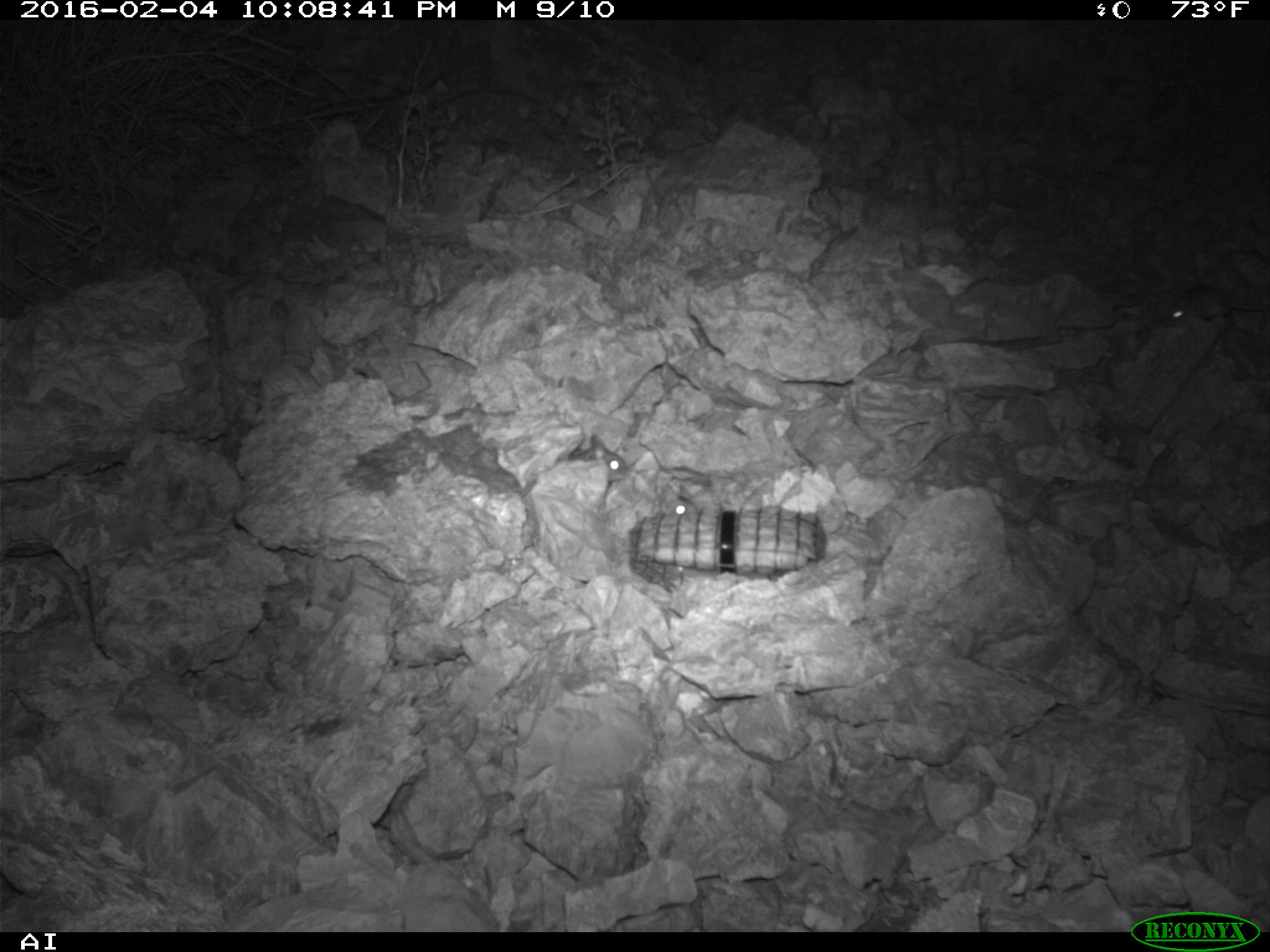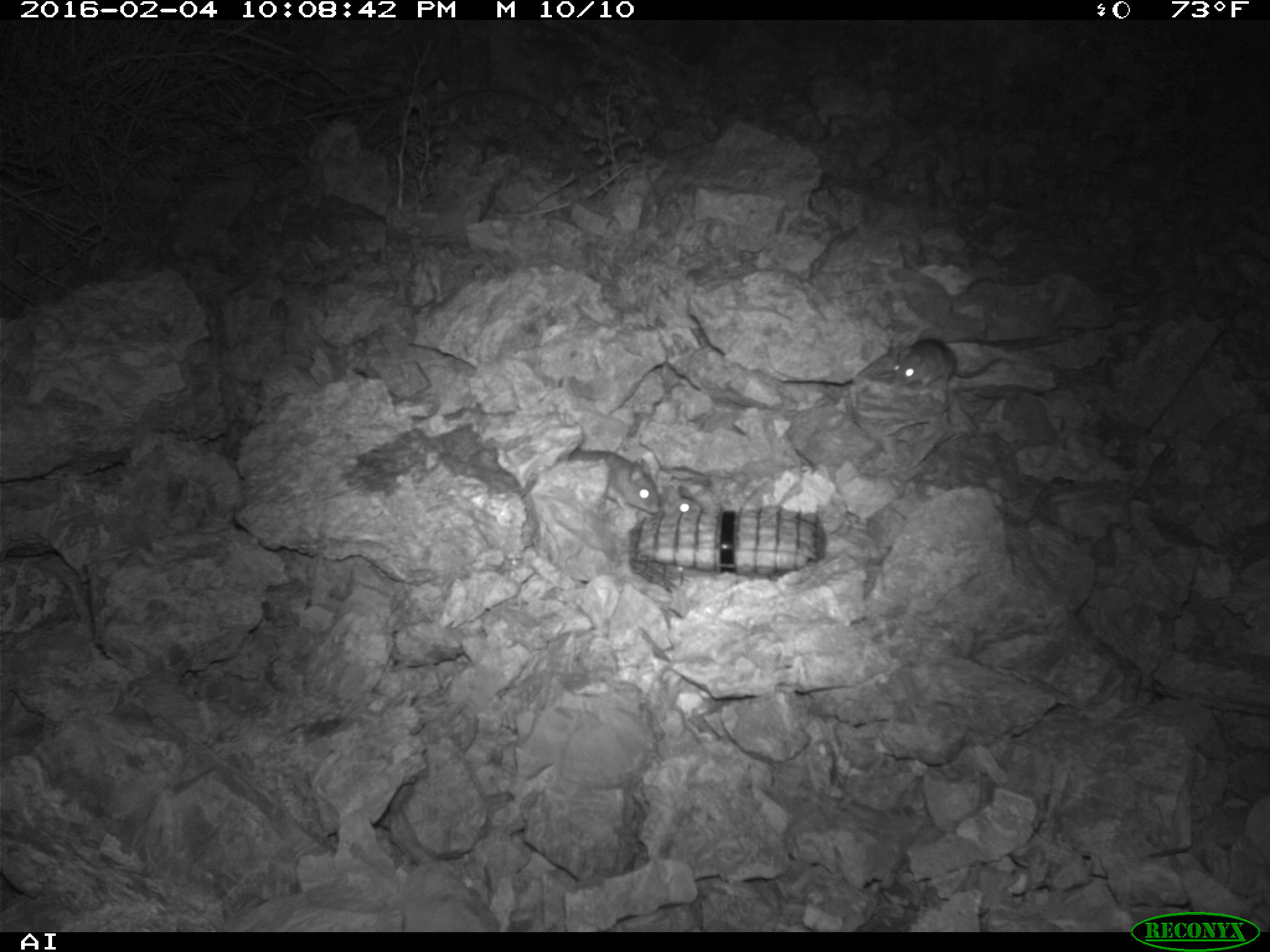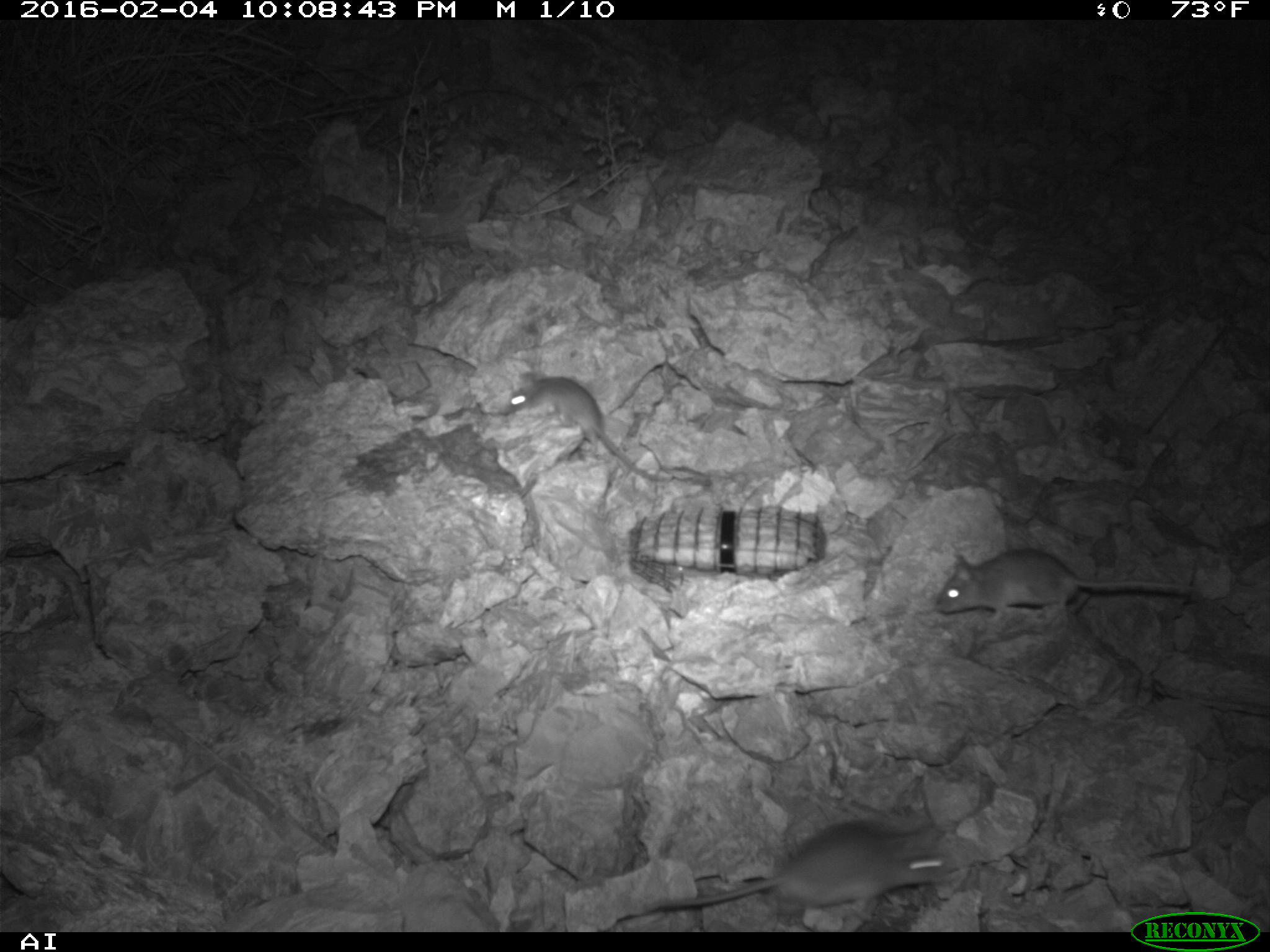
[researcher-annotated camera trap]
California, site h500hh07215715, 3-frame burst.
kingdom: Animalia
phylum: Chordata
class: Mammalia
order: Rodentia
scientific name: Rodentia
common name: rodent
Rodent (Rodentia).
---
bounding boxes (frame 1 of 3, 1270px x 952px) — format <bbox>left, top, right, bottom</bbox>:
rodent: <bbox>1166, 283, 1269, 322</bbox>; <bbox>573, 434, 626, 475</bbox>; <bbox>669, 496, 696, 516</bbox>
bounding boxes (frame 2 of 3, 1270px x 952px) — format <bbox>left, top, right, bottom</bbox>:
rodent: <bbox>518, 448, 662, 514</bbox>; <bbox>892, 337, 1012, 387</bbox>; <bbox>662, 484, 703, 517</bbox>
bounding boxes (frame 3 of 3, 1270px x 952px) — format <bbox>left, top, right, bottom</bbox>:
rodent: <bbox>649, 821, 950, 912</bbox>; <bbox>936, 549, 1195, 623</bbox>; <bbox>507, 375, 662, 481</bbox>